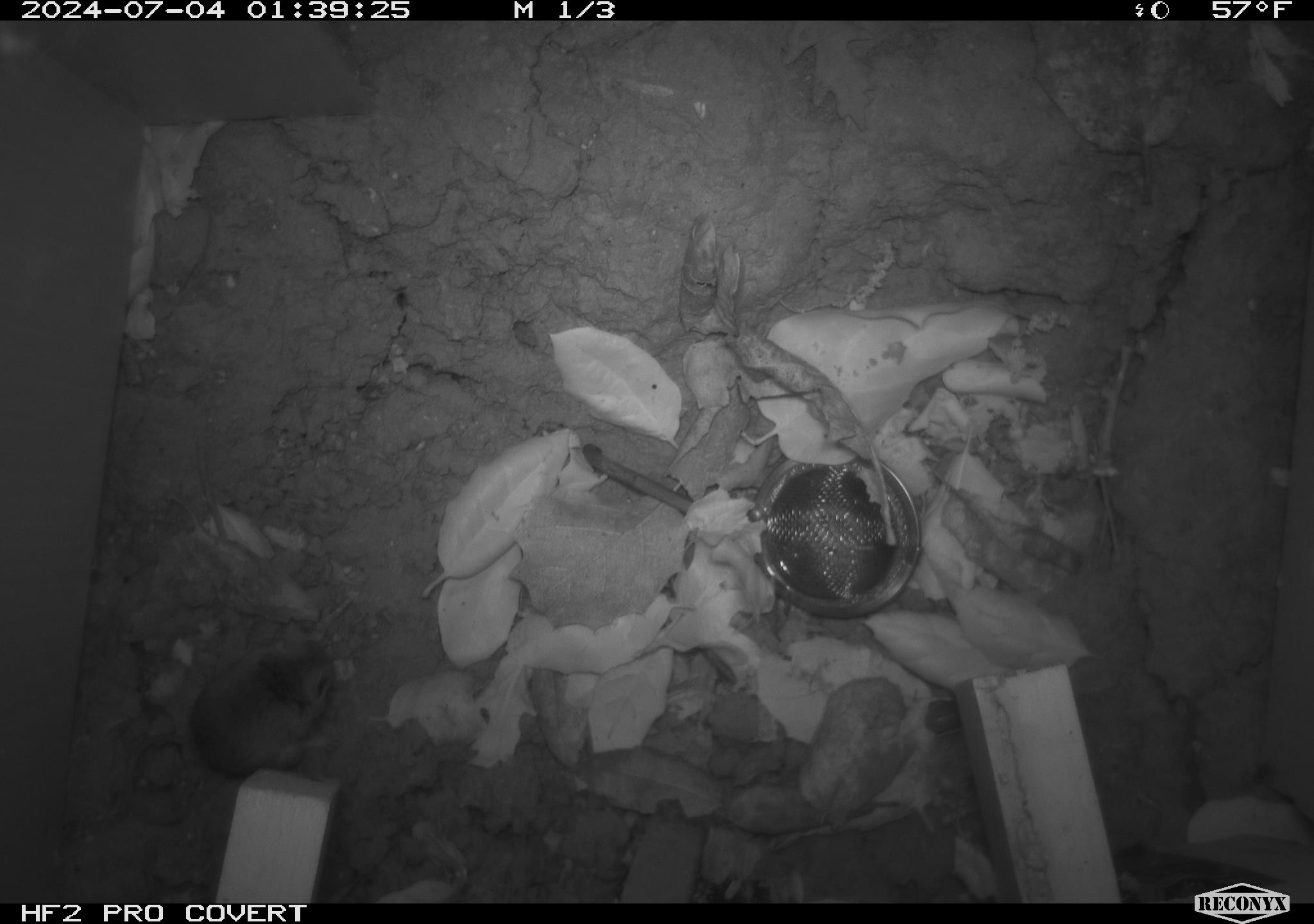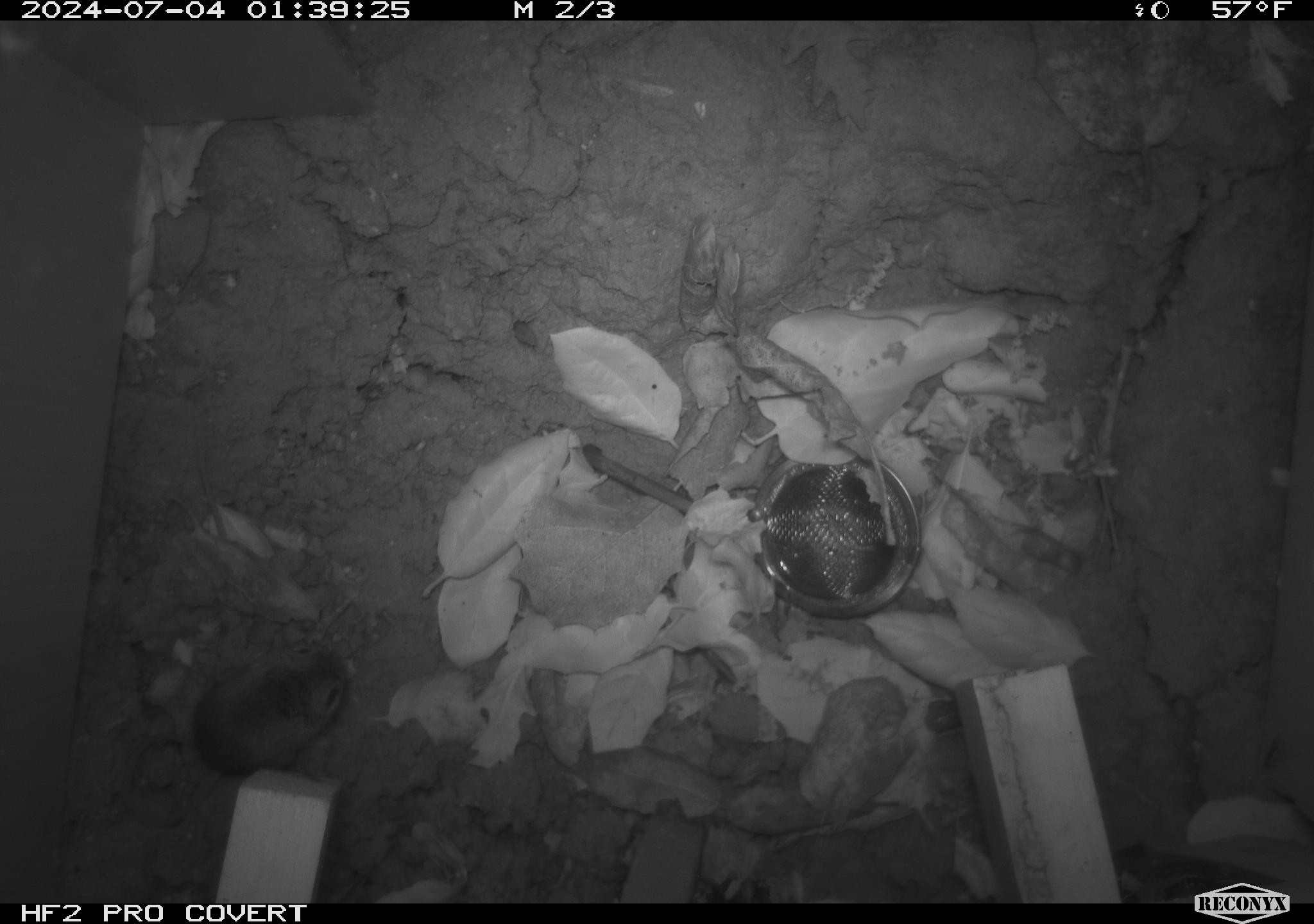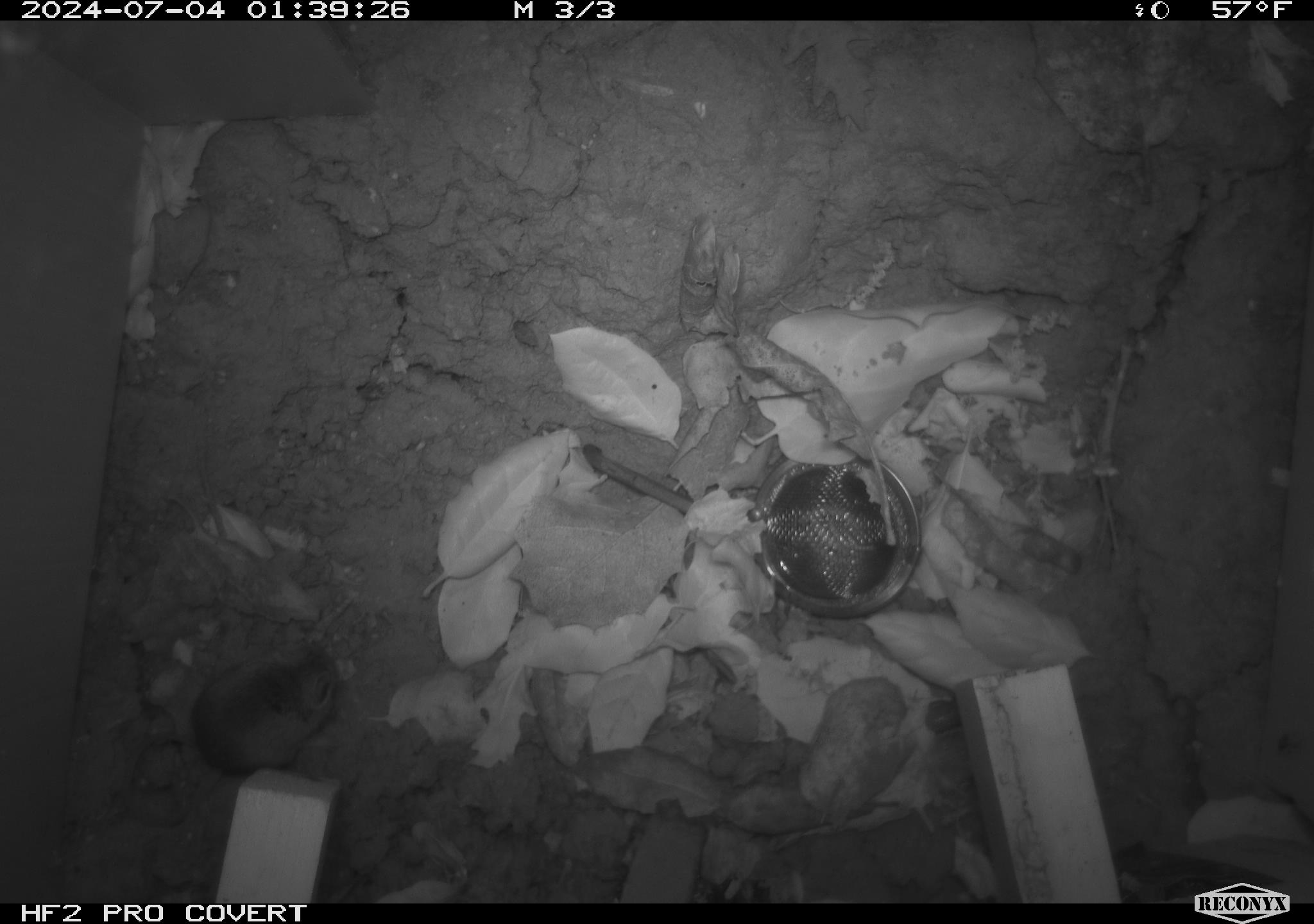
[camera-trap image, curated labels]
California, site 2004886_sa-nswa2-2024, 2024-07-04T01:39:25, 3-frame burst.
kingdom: Animalia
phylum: Chordata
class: Mammalia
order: Rodentia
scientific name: Rodentia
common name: rodent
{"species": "rodent (Rodentia)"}